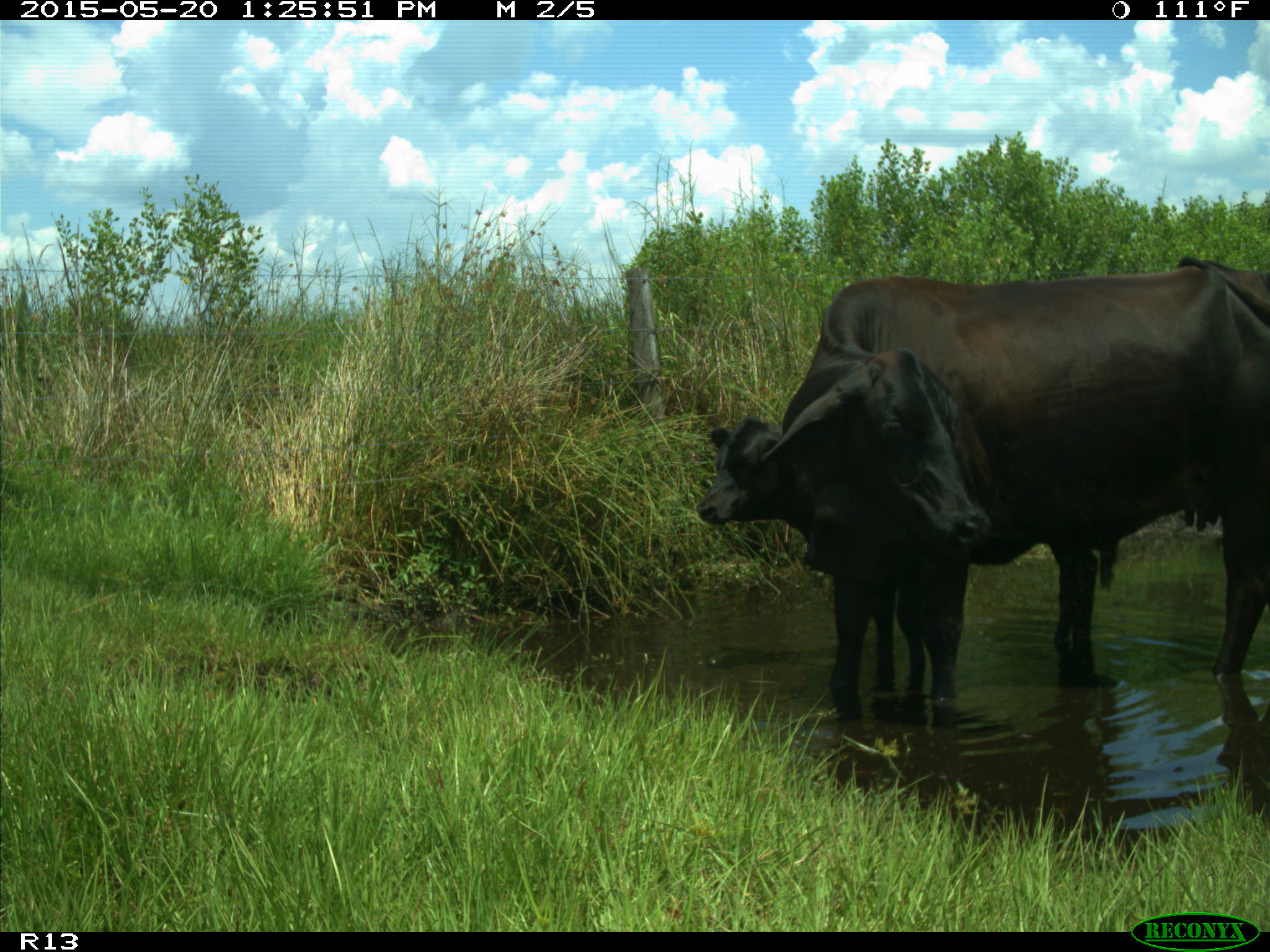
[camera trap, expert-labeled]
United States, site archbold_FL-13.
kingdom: Animalia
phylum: Chordata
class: Mammalia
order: Artiodactyla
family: Bovidae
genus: Bos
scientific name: Bos taurus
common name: domestic cow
Bos taurus (domestic cow).